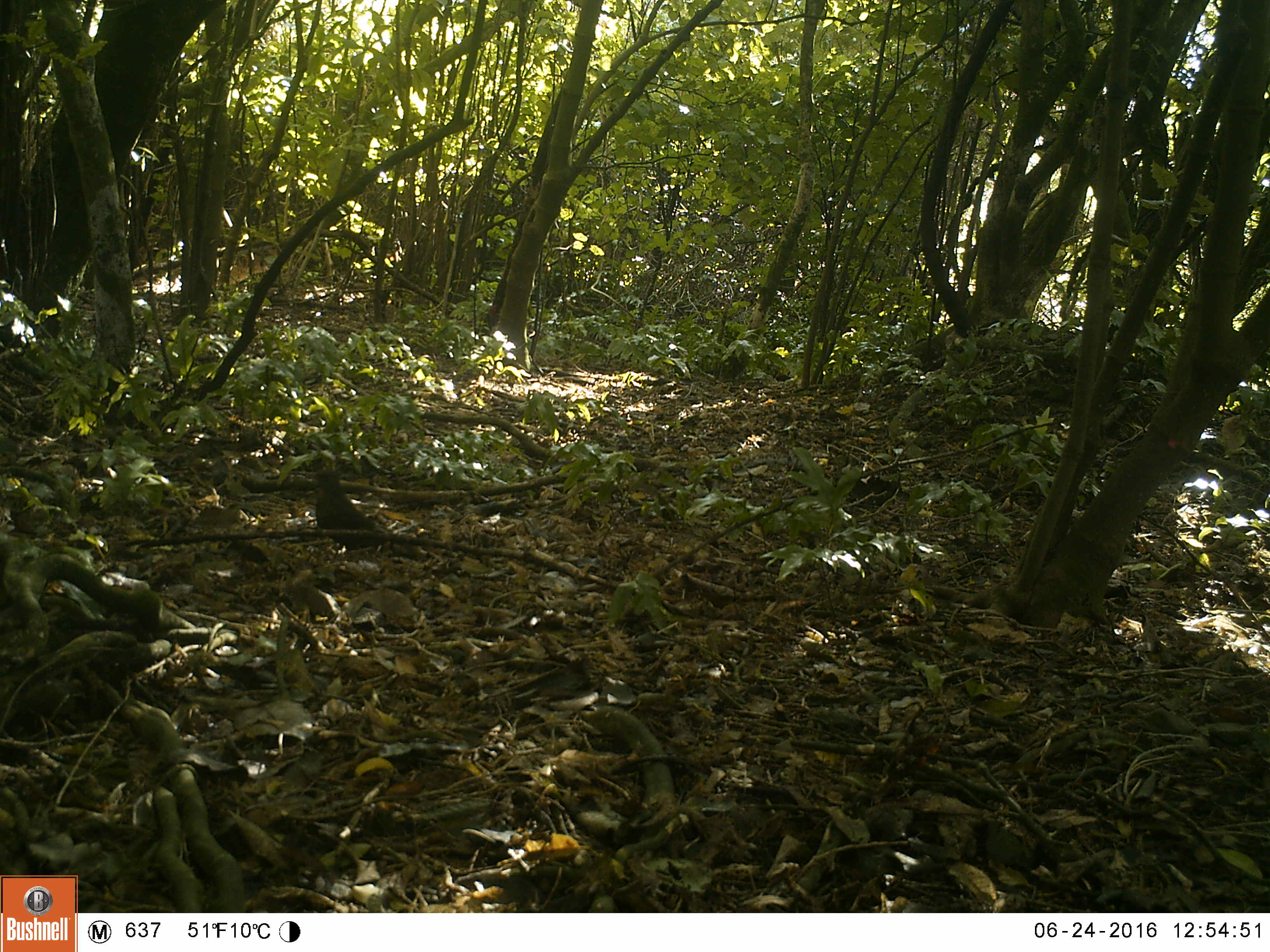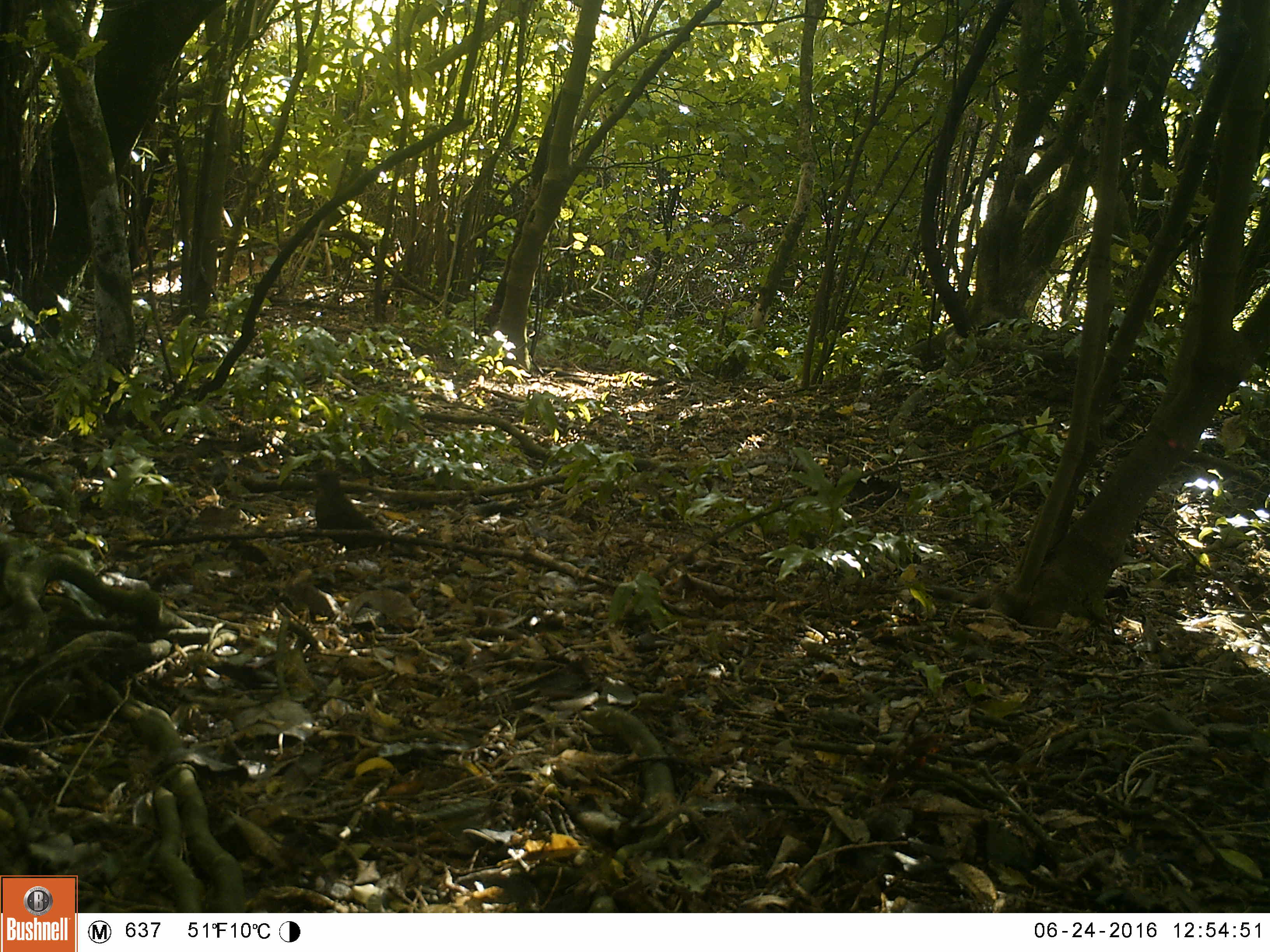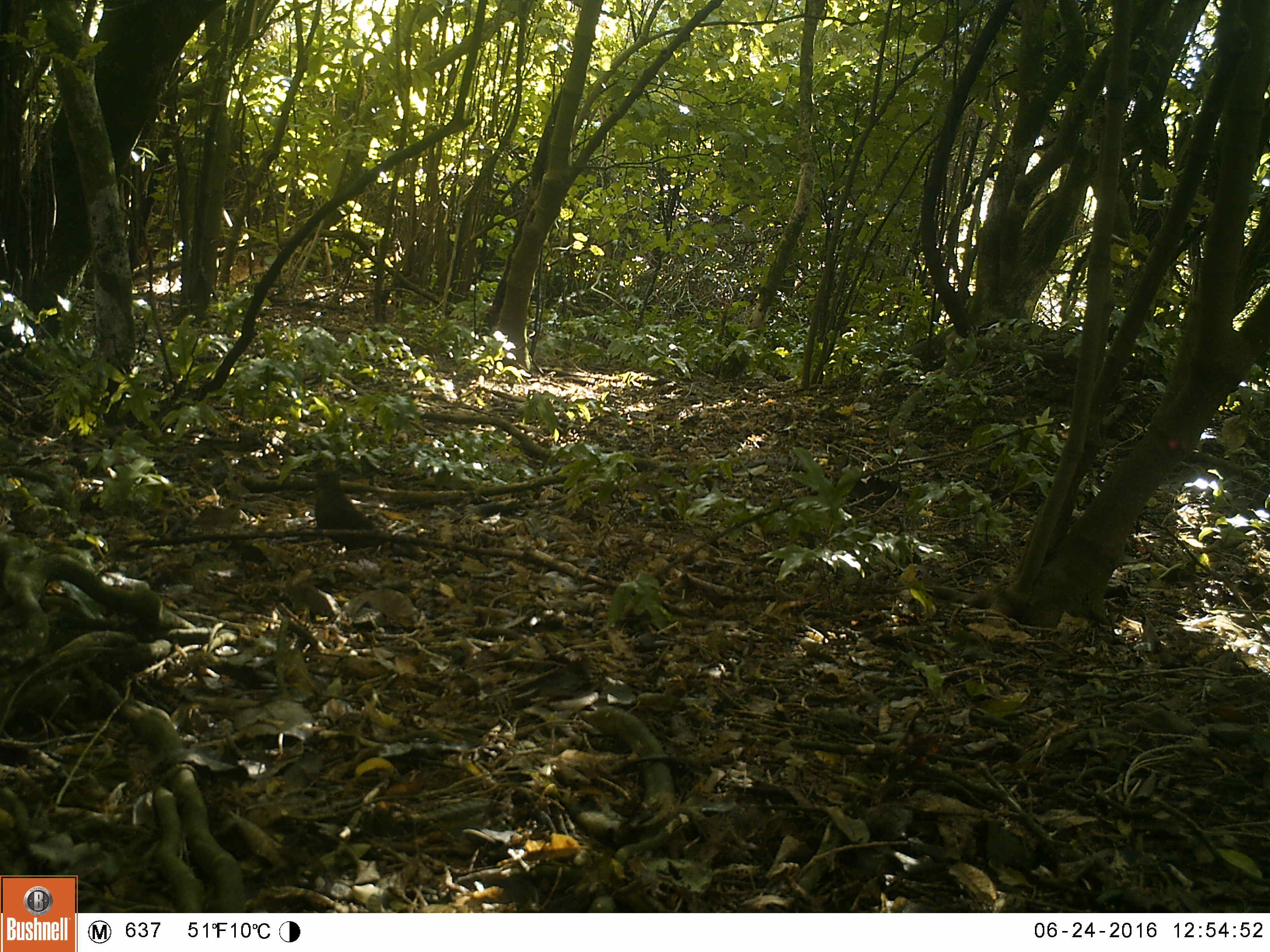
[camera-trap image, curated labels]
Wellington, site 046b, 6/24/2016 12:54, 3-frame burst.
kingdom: Animalia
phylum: Chordata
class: Aves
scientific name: Aves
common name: bird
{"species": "bird (Aves)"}